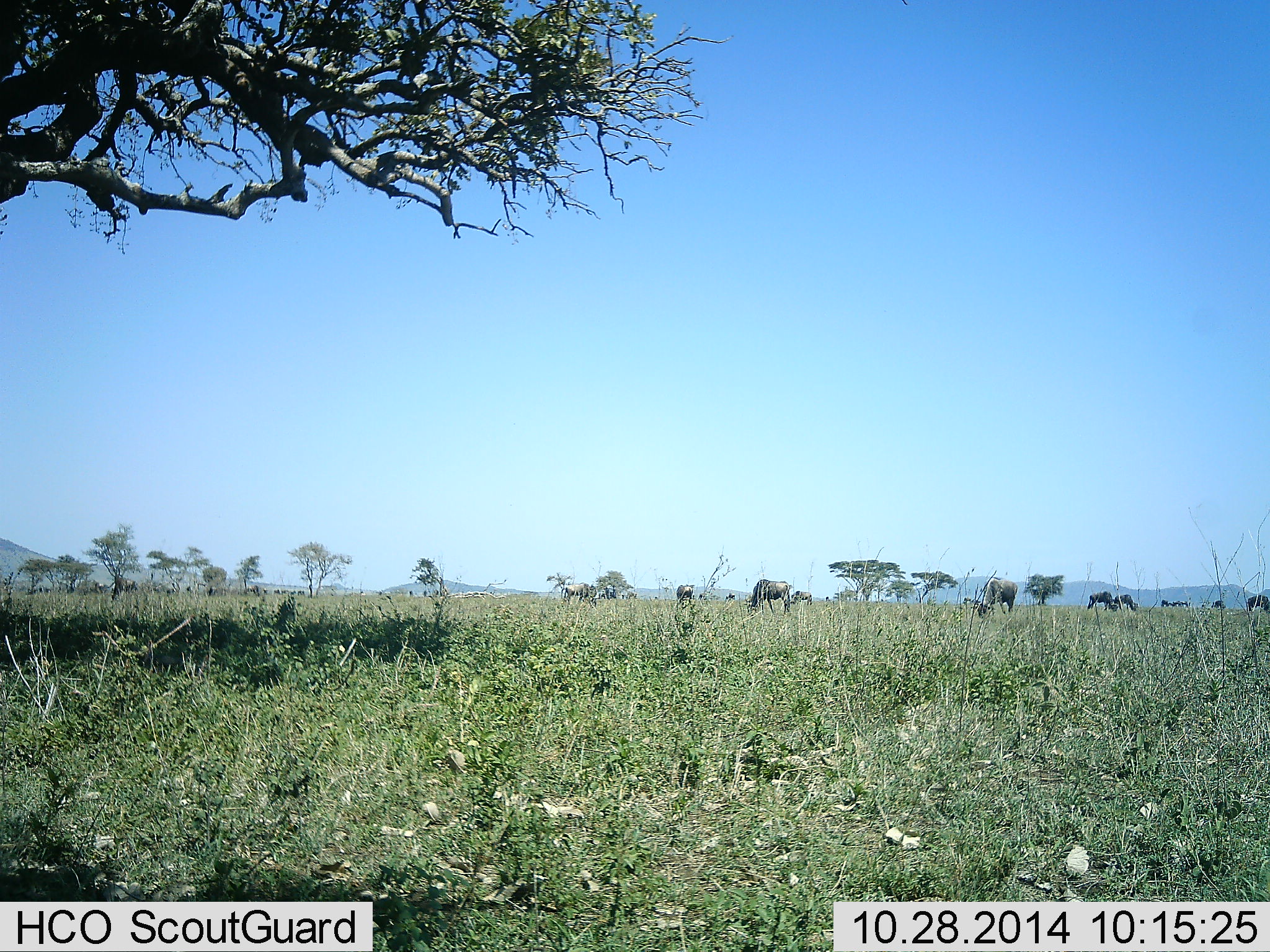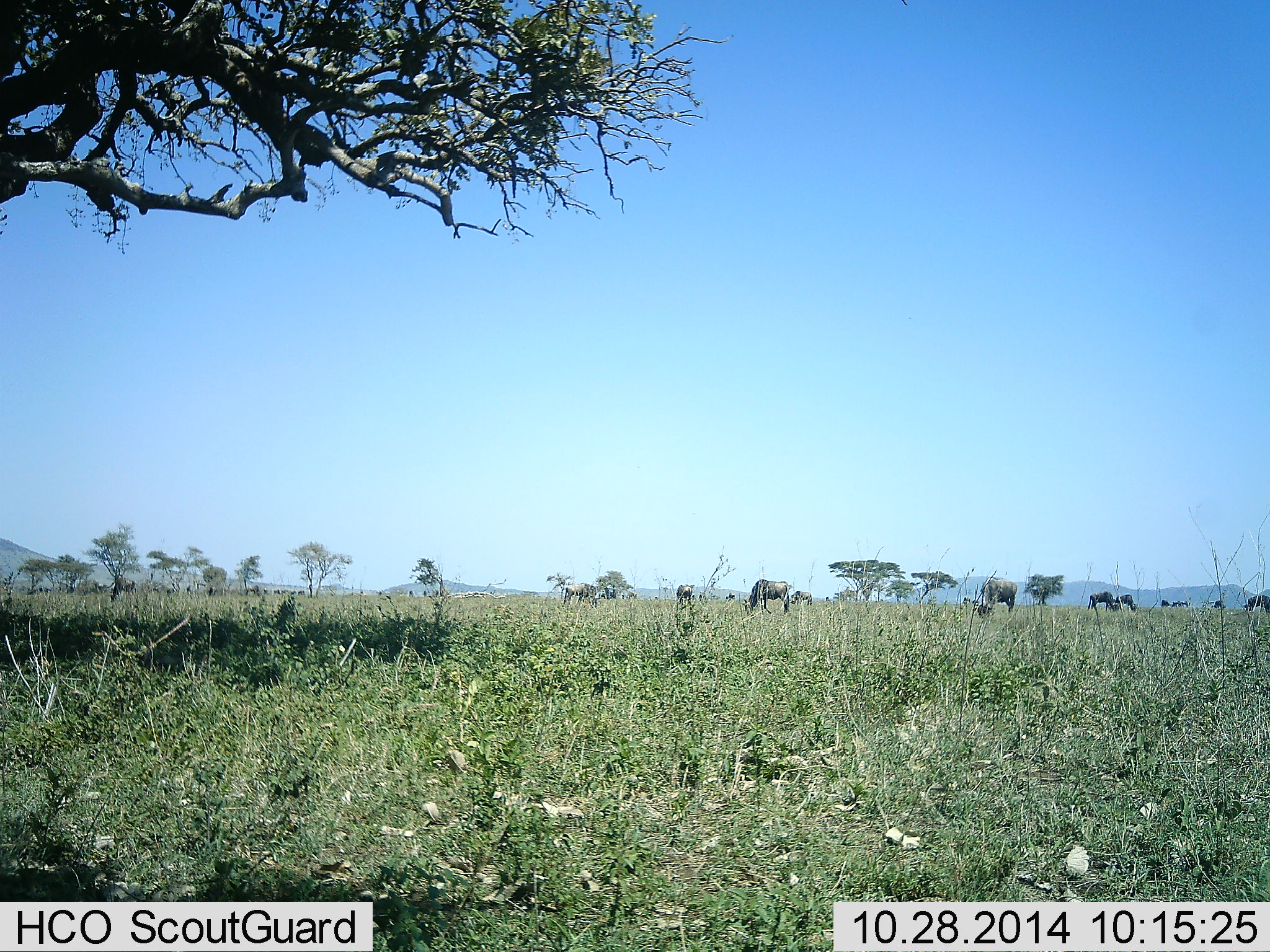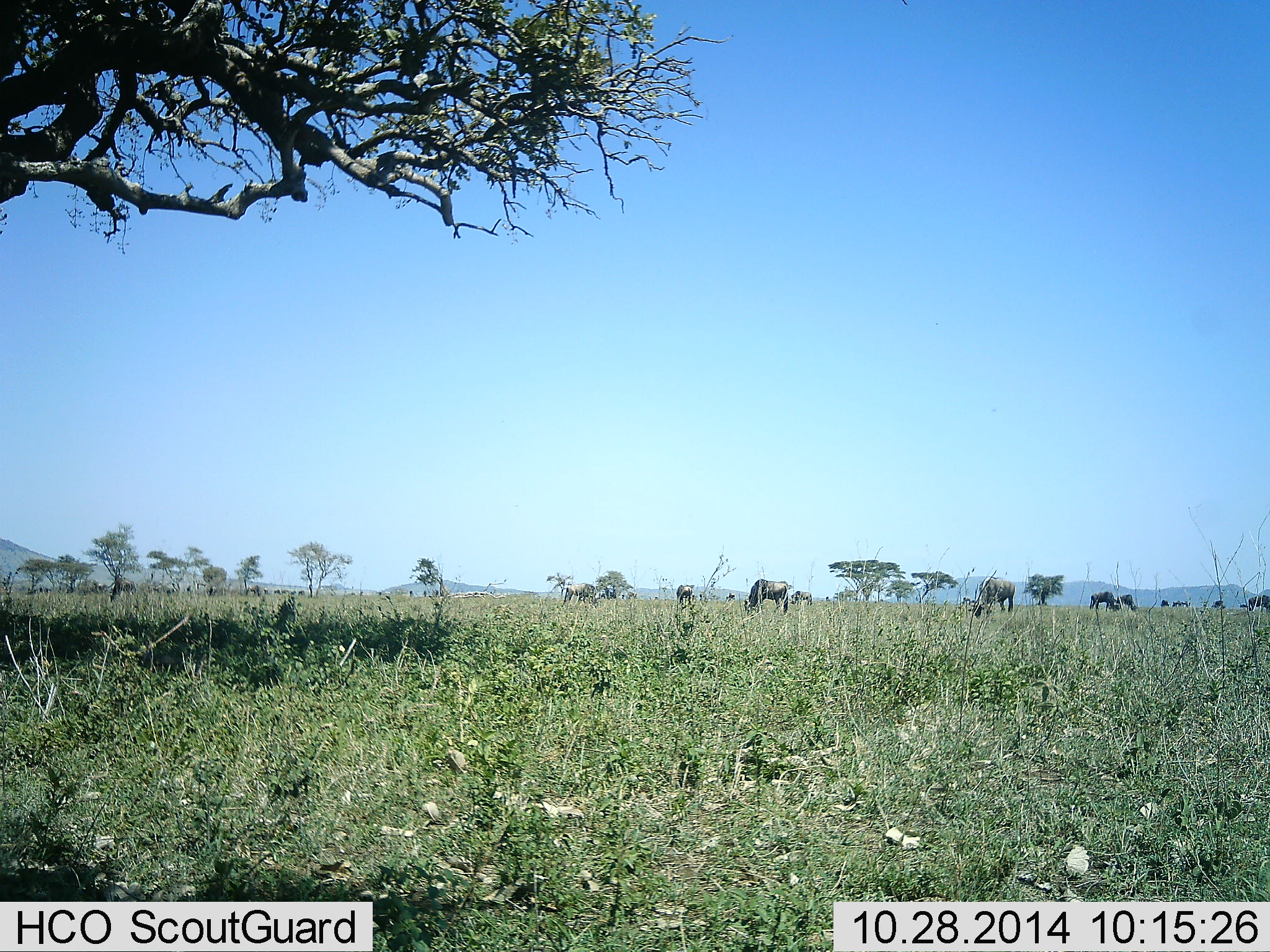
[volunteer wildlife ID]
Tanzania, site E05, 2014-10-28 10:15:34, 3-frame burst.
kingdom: Animalia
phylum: Chordata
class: Mammalia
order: Artiodactyla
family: Bovidae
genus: Connochaetes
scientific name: Connochaetes taurinus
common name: blue wildebeest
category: wildebeest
Wildebeest (blue wildebeest) (Connochaetes taurinus), count 8. Behavior (volunteer vote fractions): standing 18%, resting 0%, moving 18%, interacting 0%. Young present (vote fraction): 0%. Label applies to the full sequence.